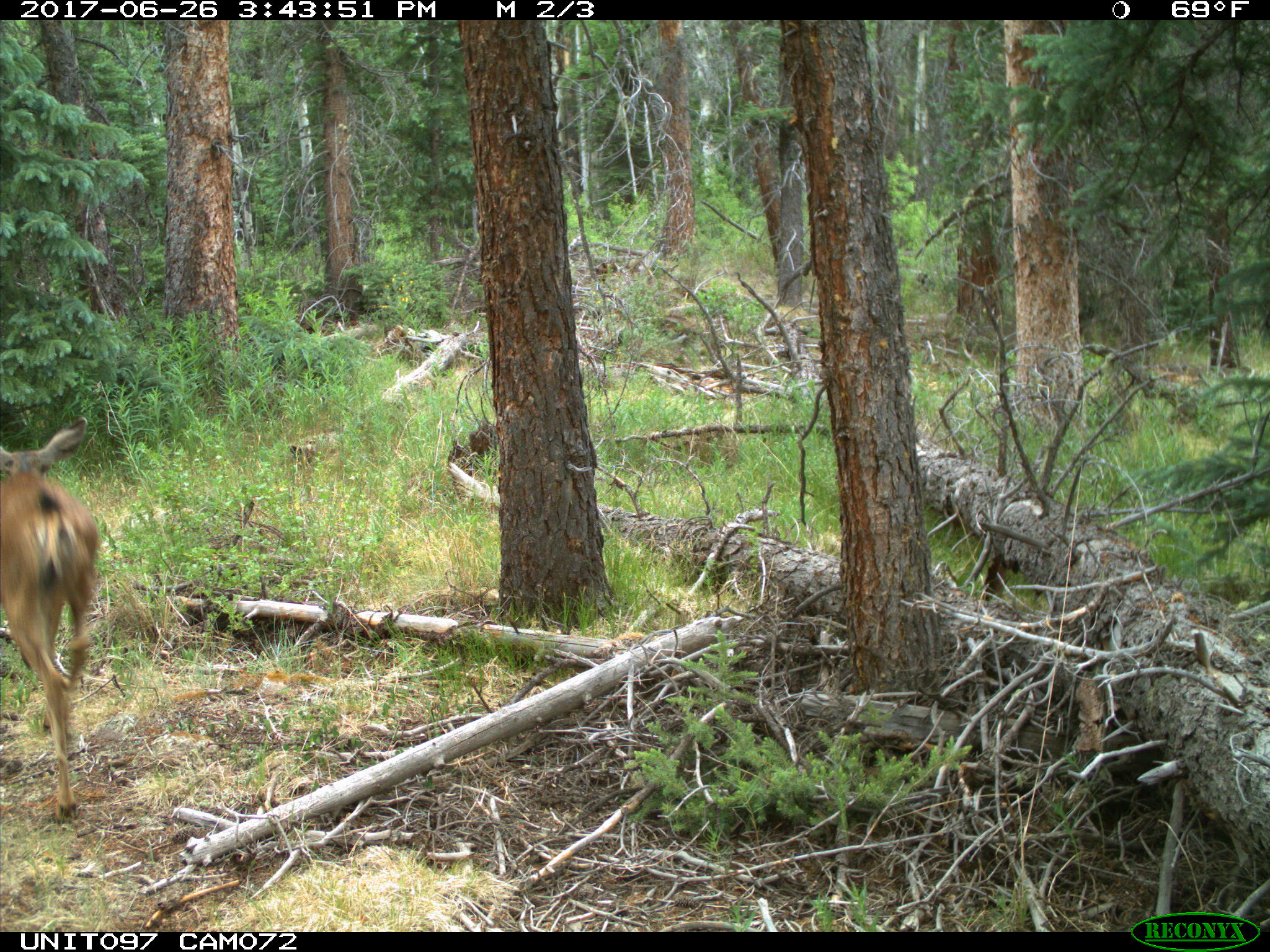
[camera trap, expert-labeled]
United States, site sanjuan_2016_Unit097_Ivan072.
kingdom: Animalia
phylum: Chordata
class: Mammalia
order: Artiodactyla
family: Cervidae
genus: Odocoileus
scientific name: Odocoileus hemionus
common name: mule deer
Odocoileus hemionus (mule deer).